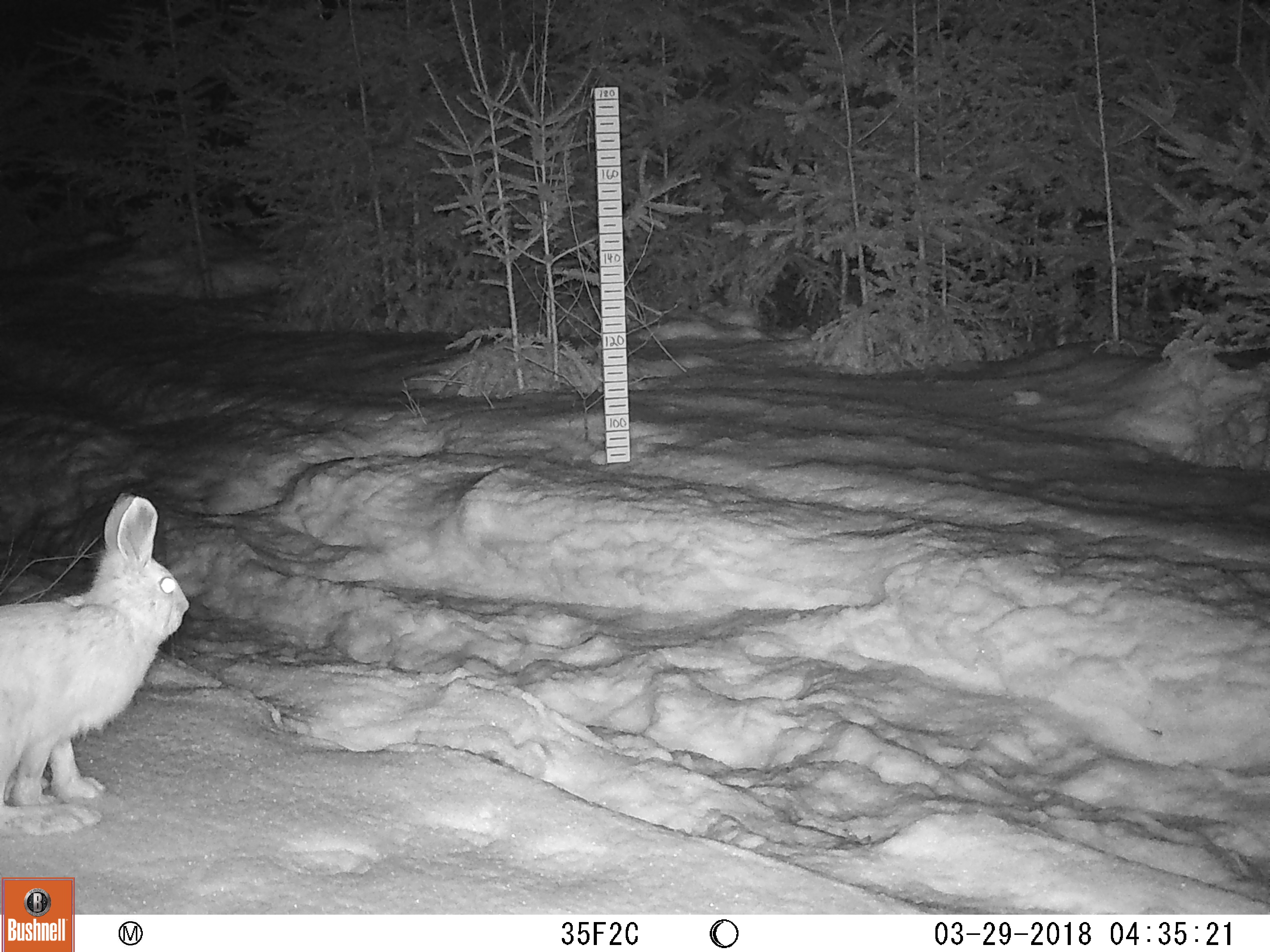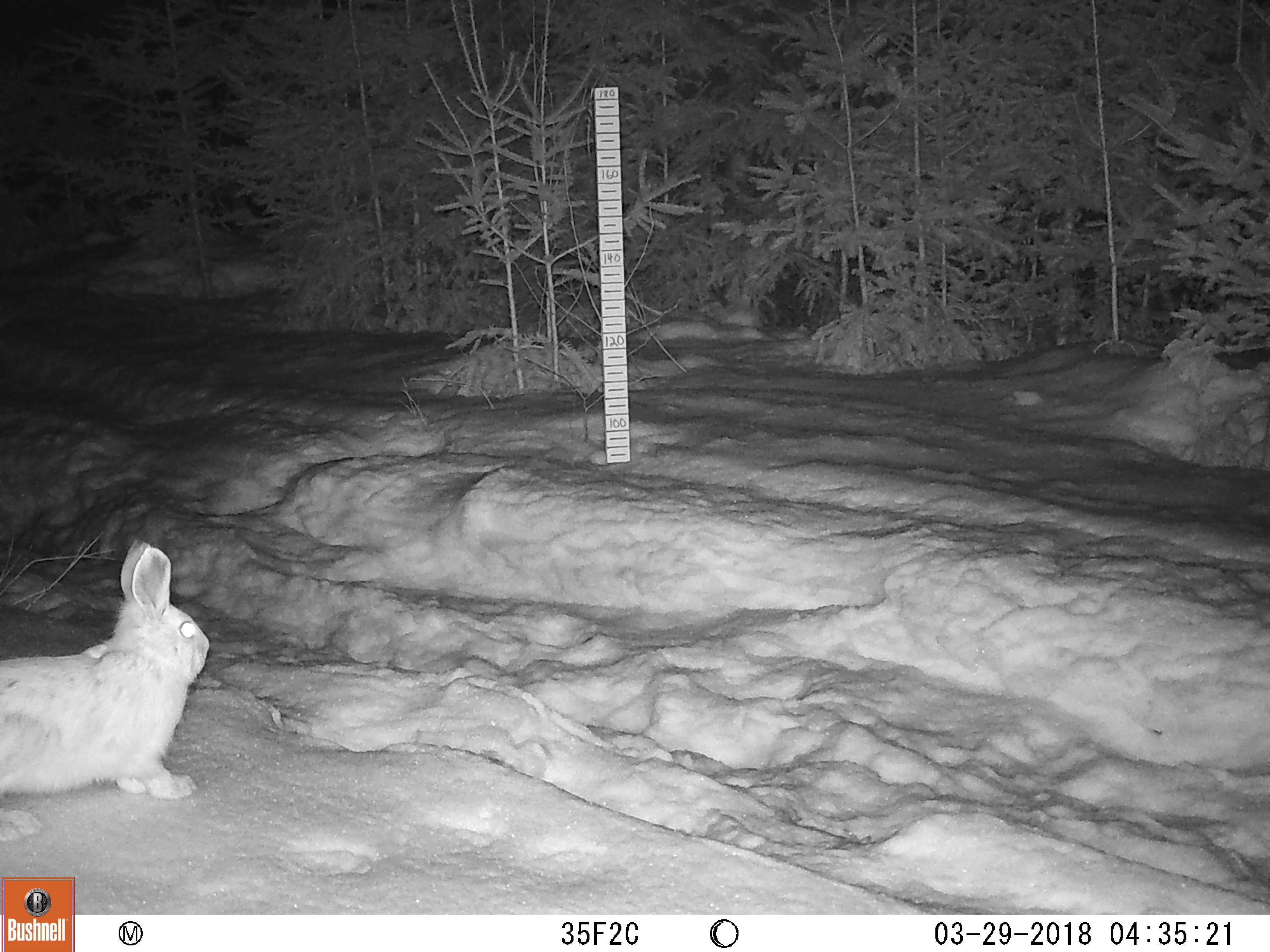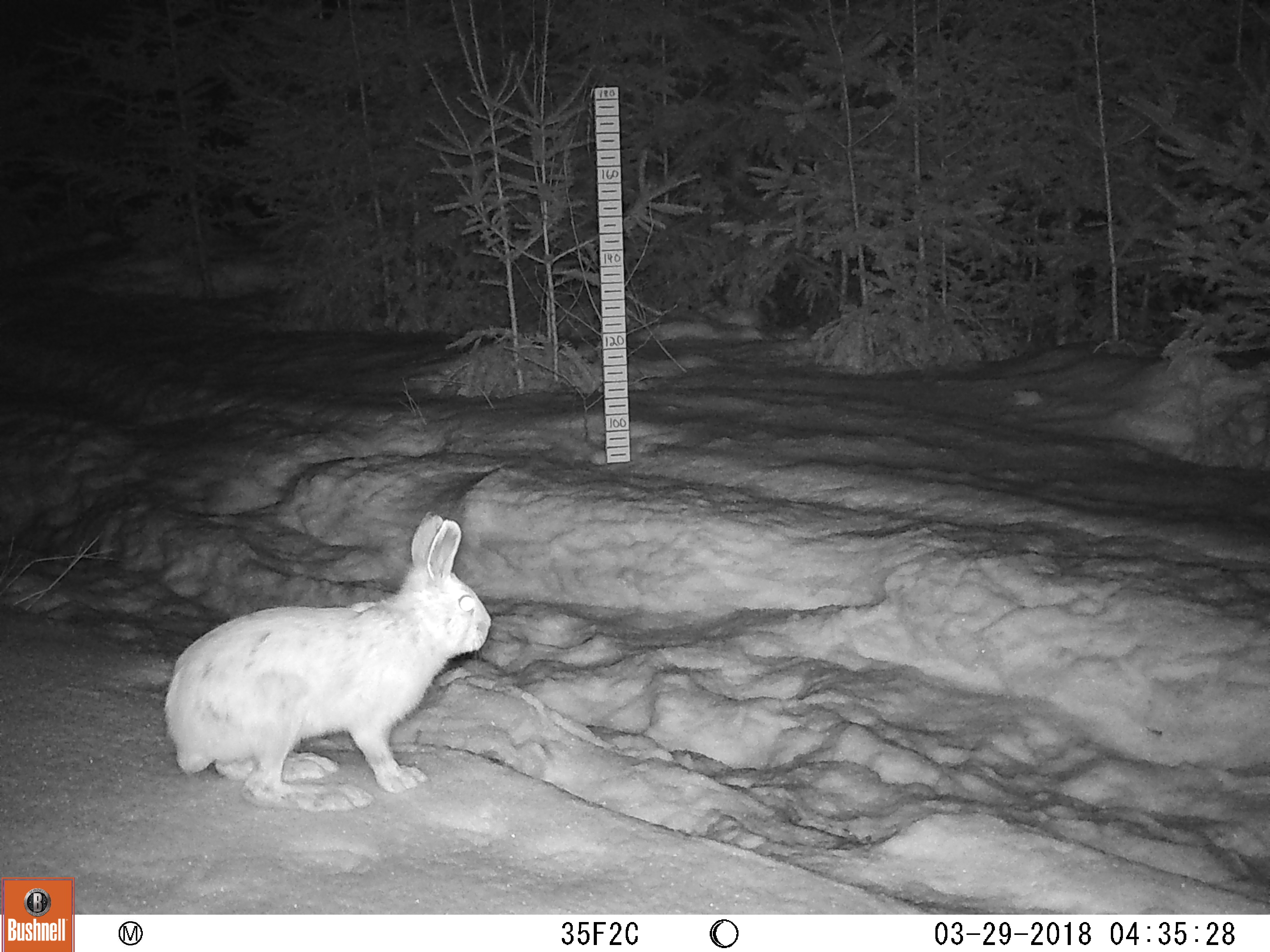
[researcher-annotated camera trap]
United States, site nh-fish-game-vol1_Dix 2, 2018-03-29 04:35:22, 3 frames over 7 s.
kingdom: Animalia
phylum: Chordata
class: Mammalia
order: Lagomorpha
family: Leporidae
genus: Lepus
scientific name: Lepus americanus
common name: snowshoe hare